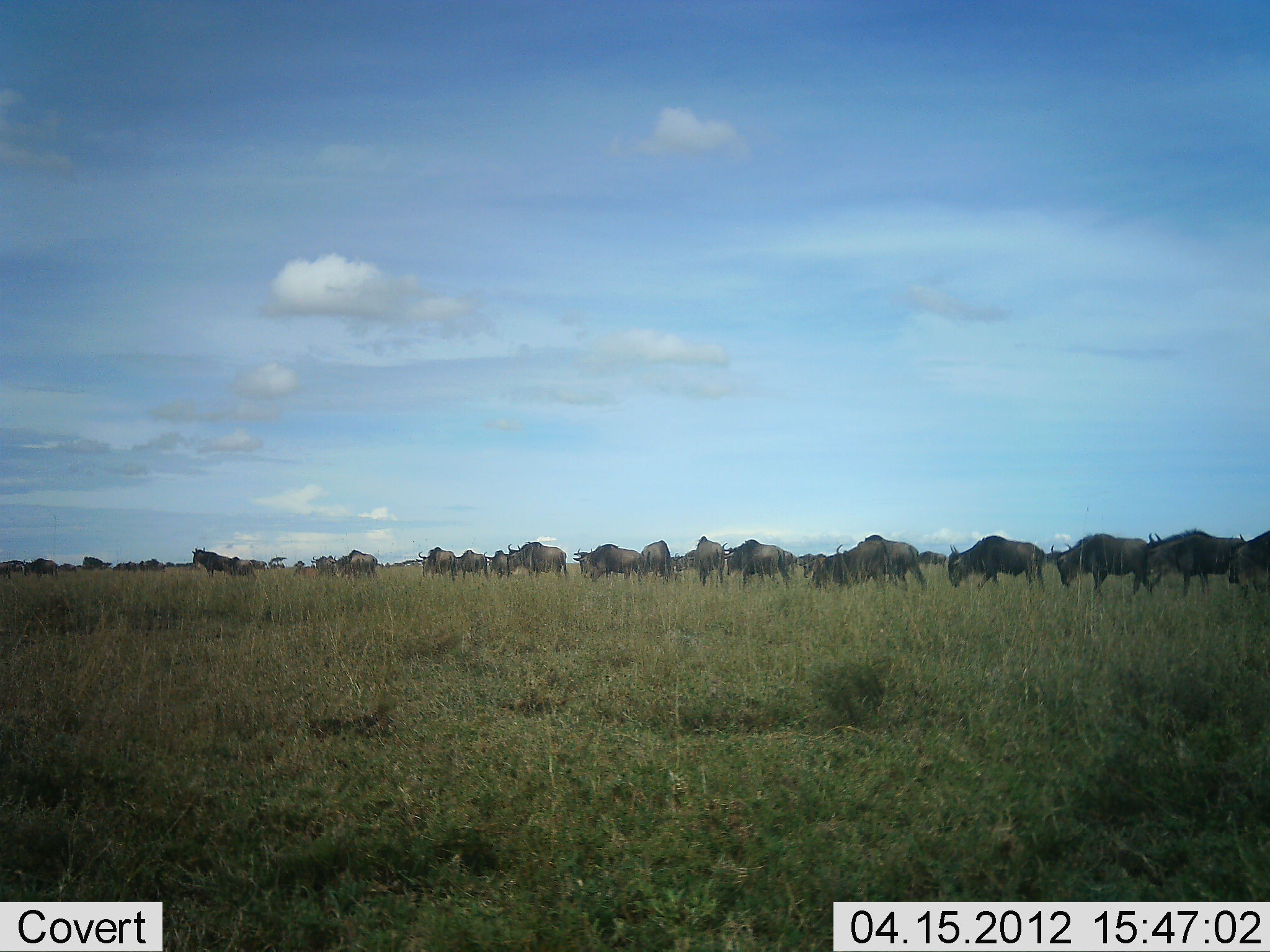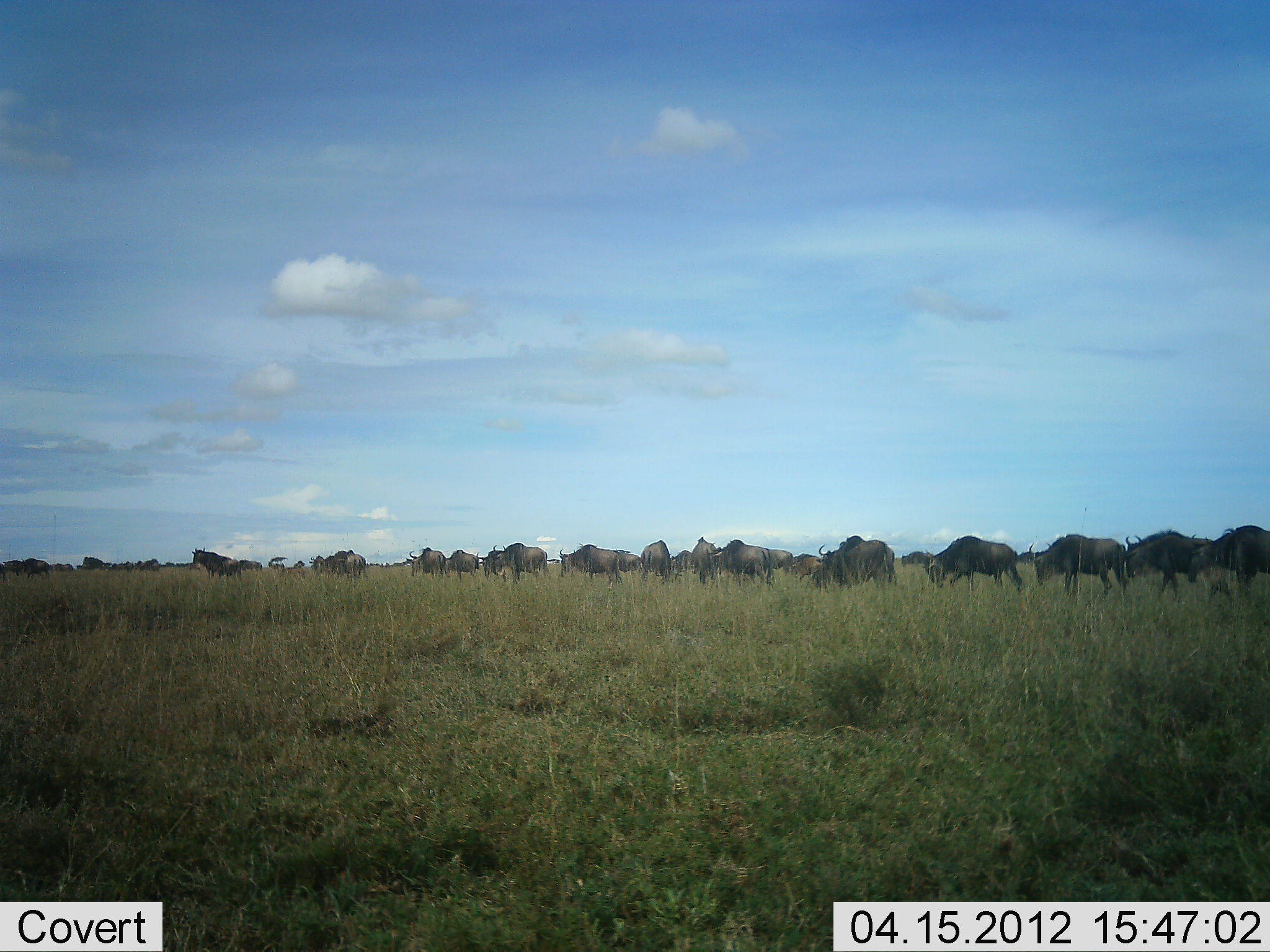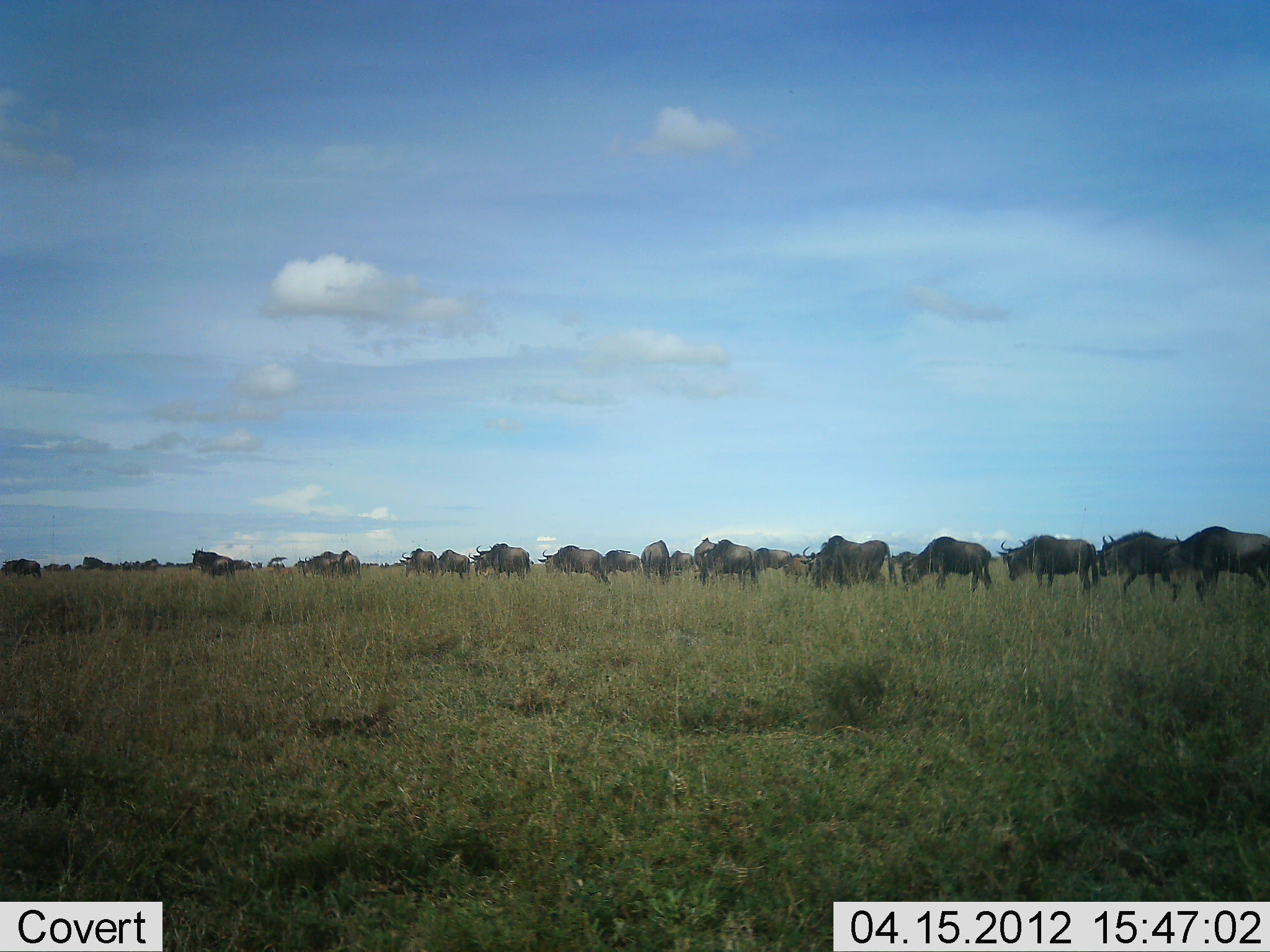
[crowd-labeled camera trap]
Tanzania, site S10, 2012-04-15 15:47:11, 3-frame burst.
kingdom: Animalia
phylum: Chordata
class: Mammalia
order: Artiodactyla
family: Bovidae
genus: Connochaetes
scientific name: Connochaetes taurinus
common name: blue wildebeest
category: wildebeest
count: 11-50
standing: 21%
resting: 0%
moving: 94%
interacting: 0%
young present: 9%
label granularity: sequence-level